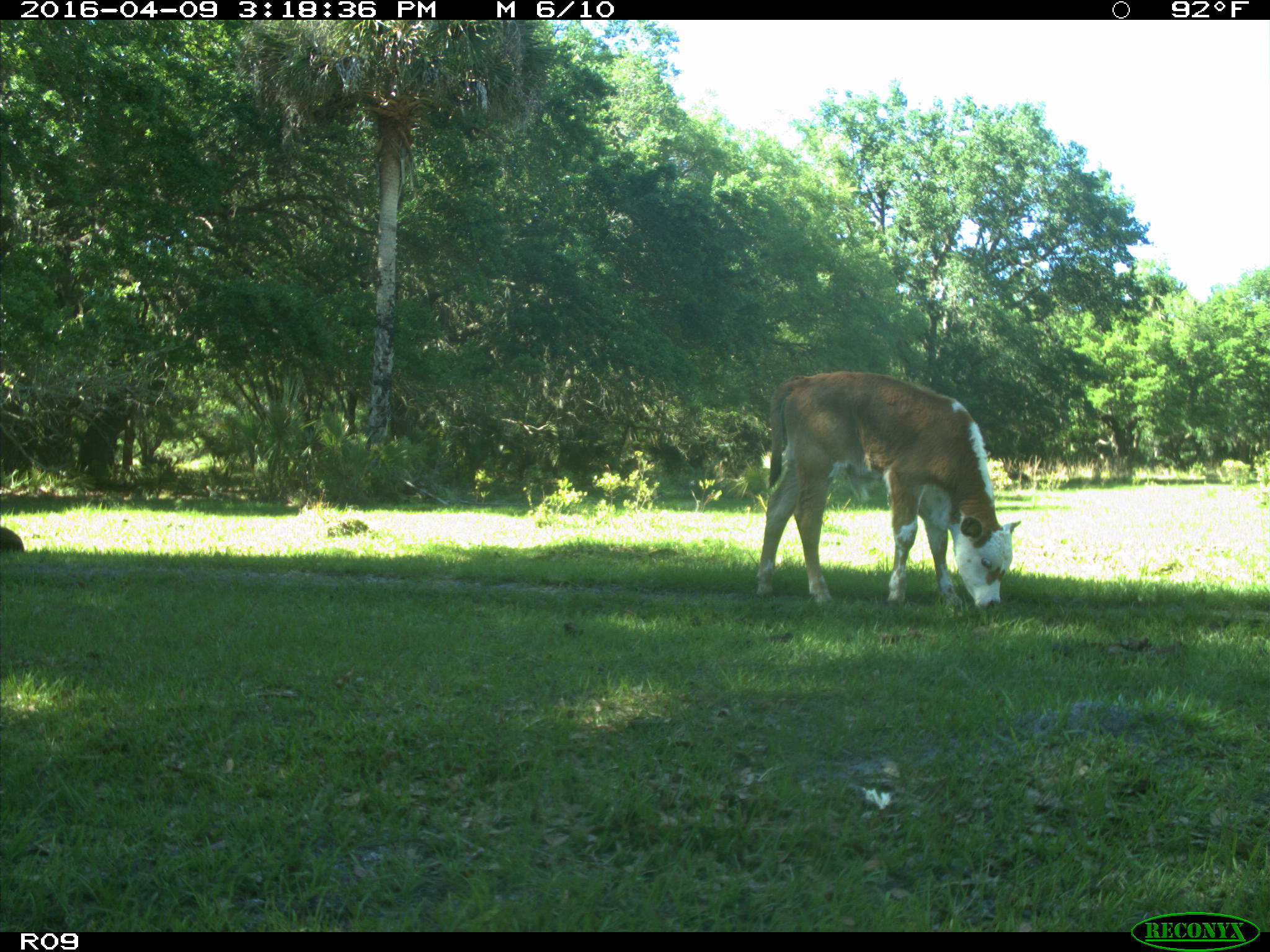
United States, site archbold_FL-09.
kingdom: Animalia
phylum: Chordata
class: Mammalia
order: Artiodactyla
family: Bovidae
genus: Bos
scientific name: Bos taurus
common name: domestic cow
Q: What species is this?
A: Bos taurus (domestic cow).